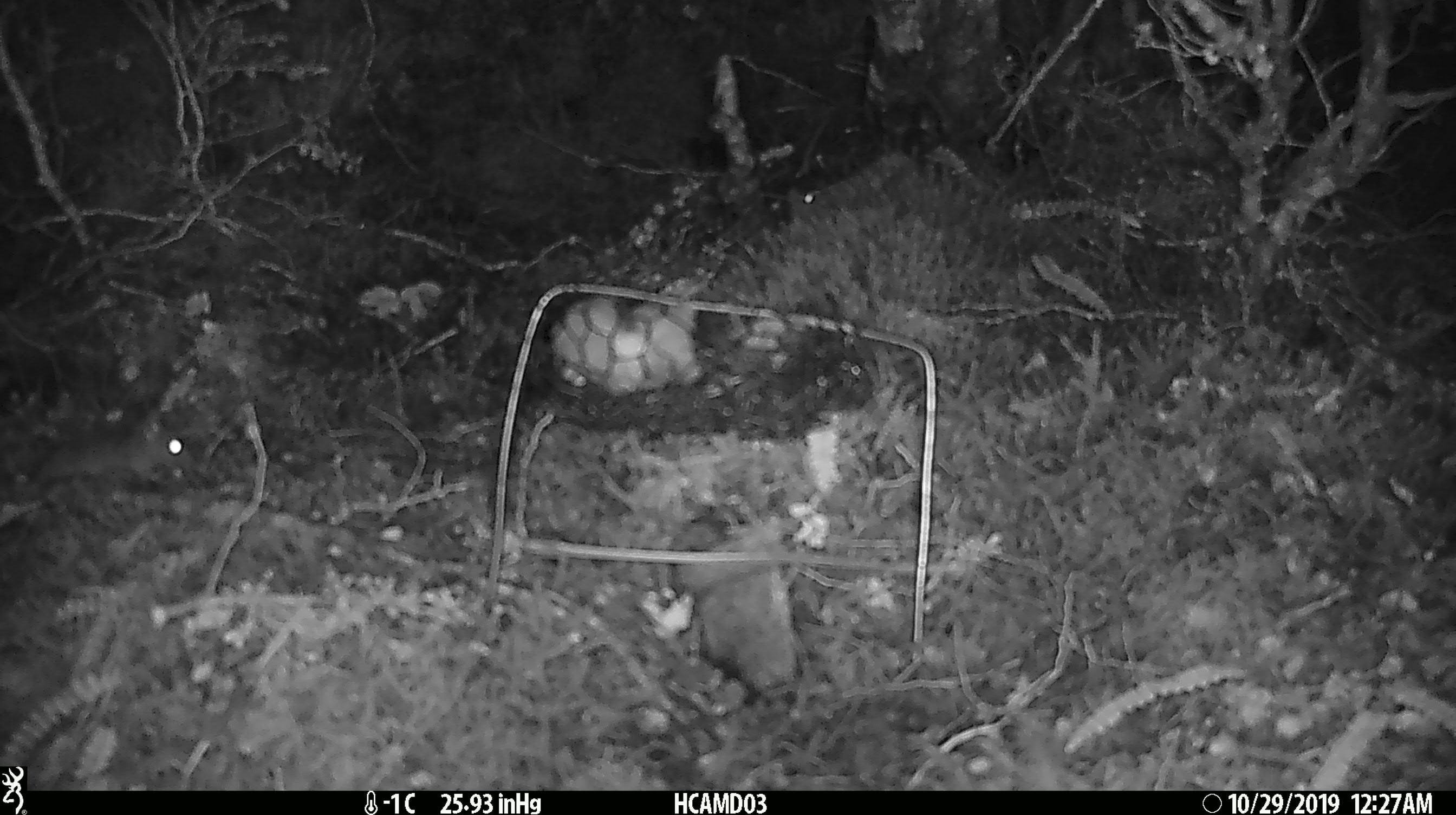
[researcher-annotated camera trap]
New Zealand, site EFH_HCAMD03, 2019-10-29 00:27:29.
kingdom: Animalia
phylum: Chordata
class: Mammalia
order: Rodentia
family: Muridae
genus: Mus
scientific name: Mus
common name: mouse